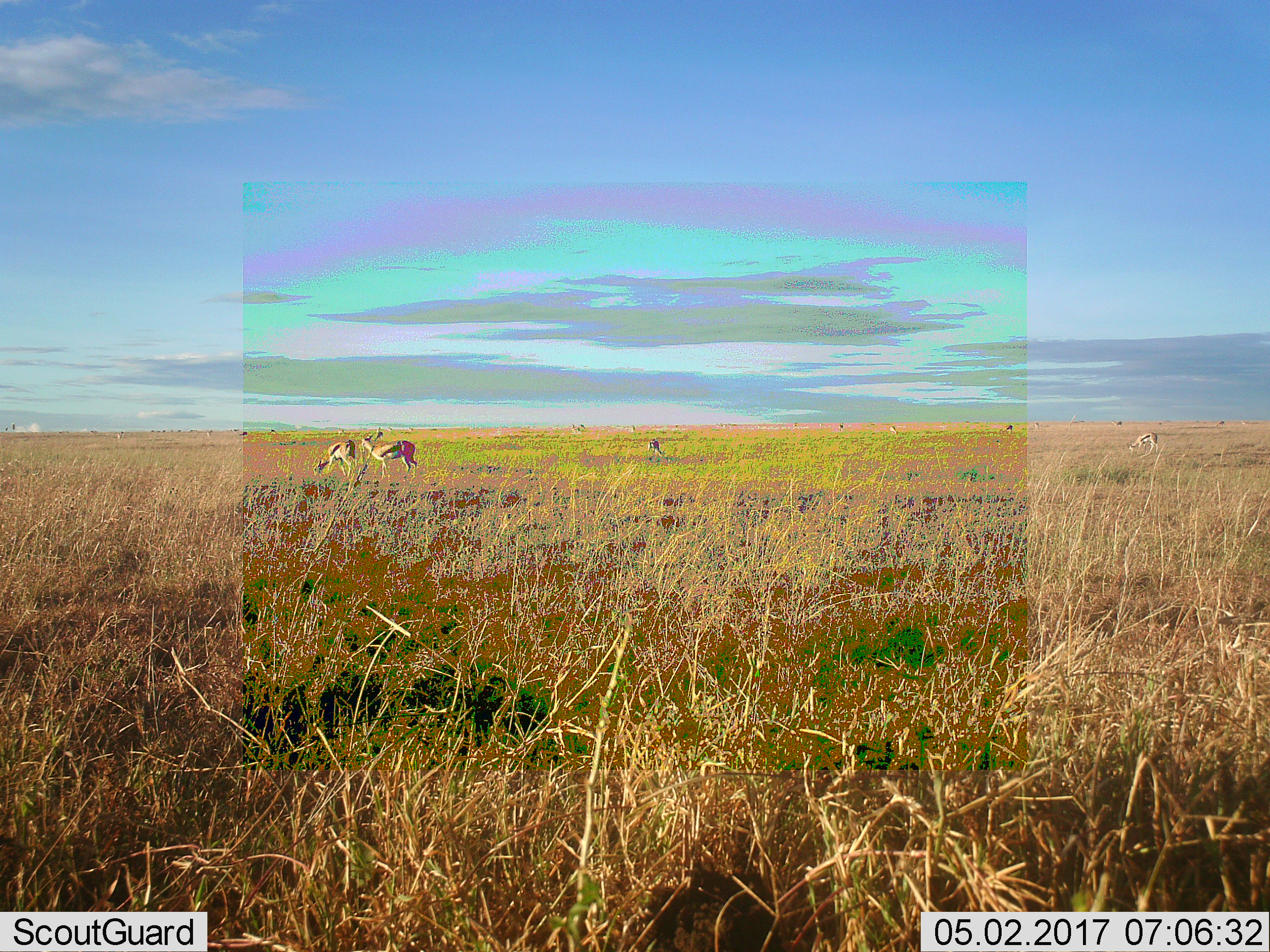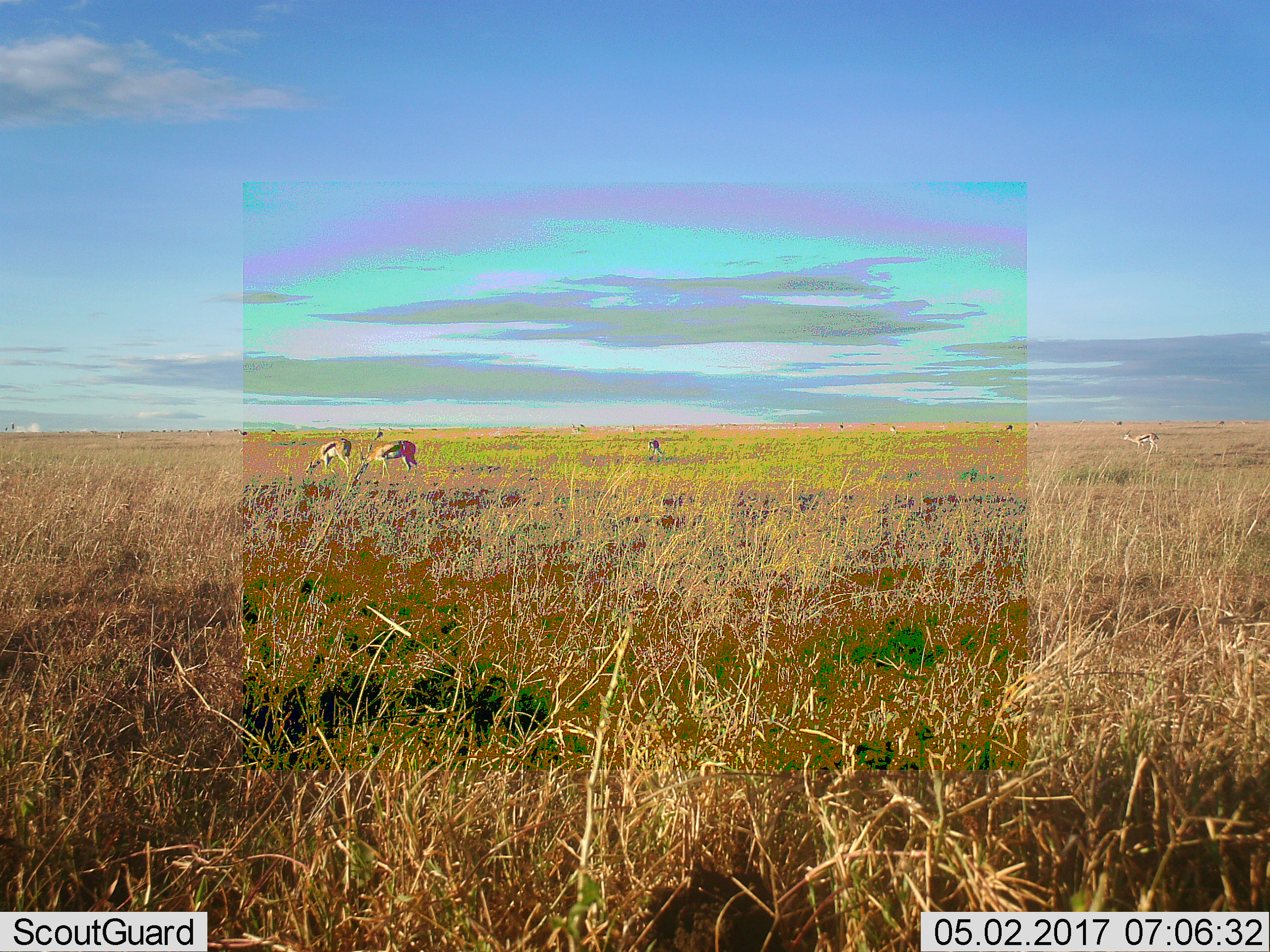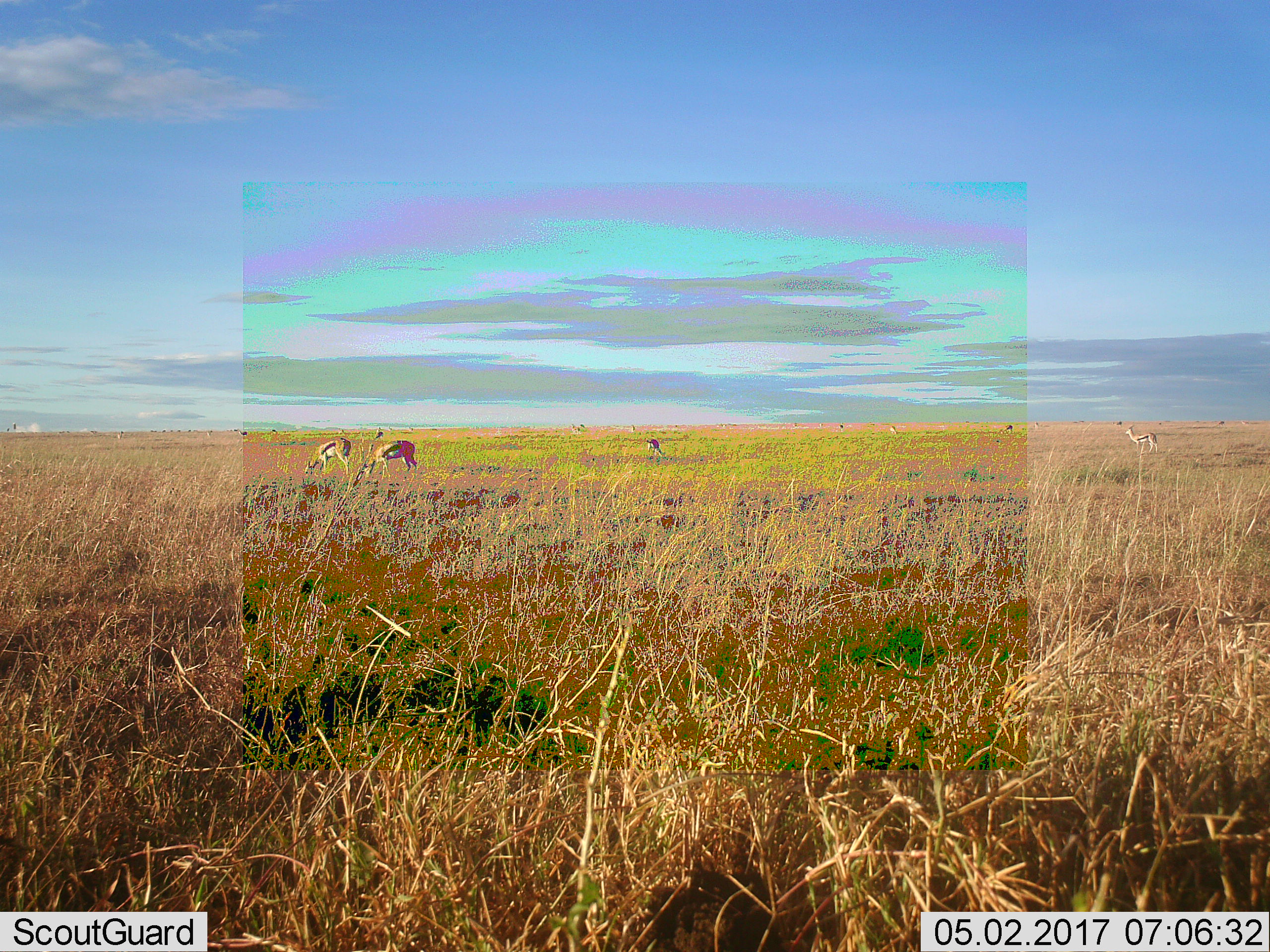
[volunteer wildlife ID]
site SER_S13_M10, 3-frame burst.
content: unidentified animal